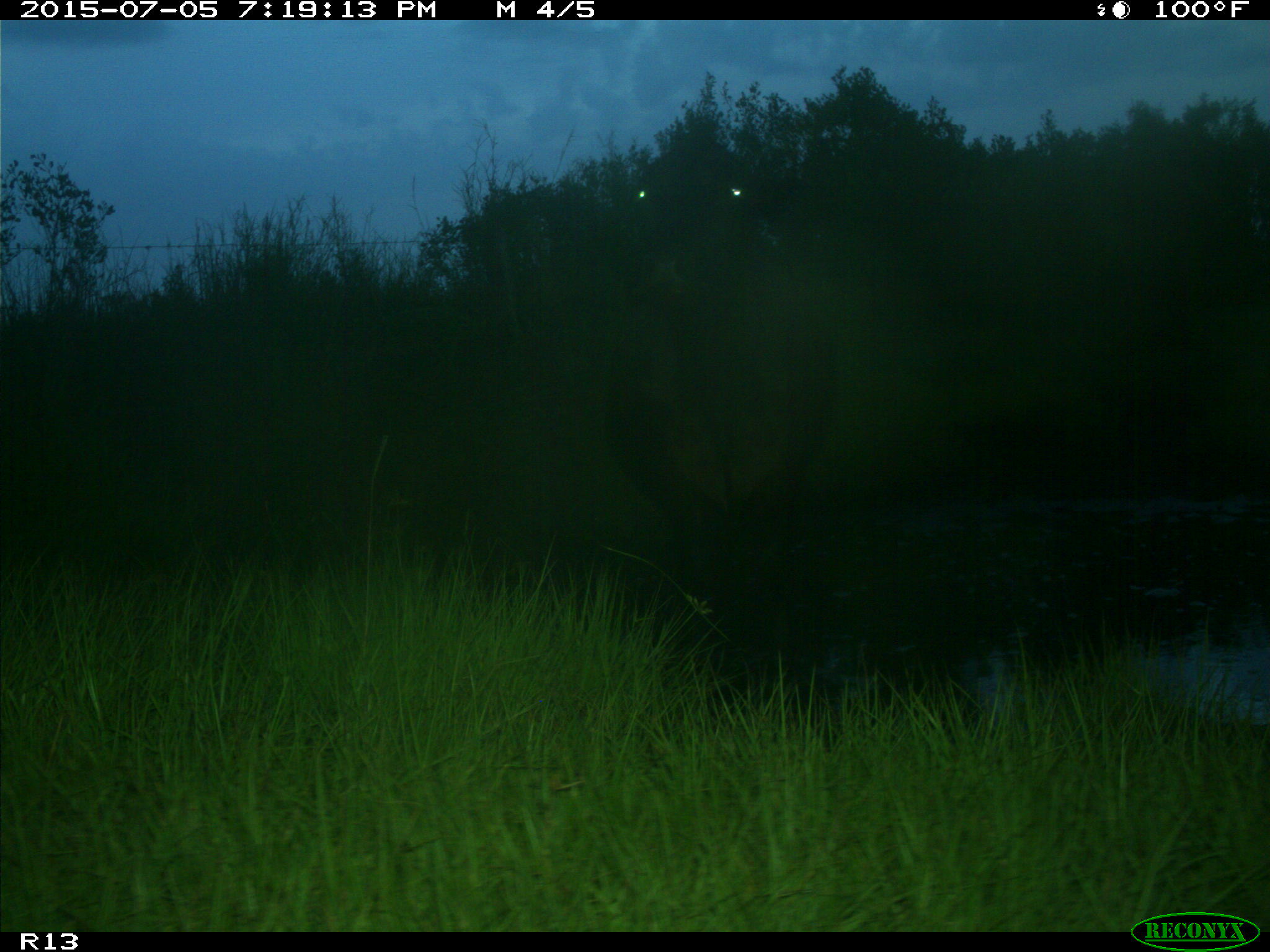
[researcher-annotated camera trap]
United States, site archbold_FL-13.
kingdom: Animalia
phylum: Chordata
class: Mammalia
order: Artiodactyla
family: Bovidae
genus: Bos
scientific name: Bos taurus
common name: domestic cow